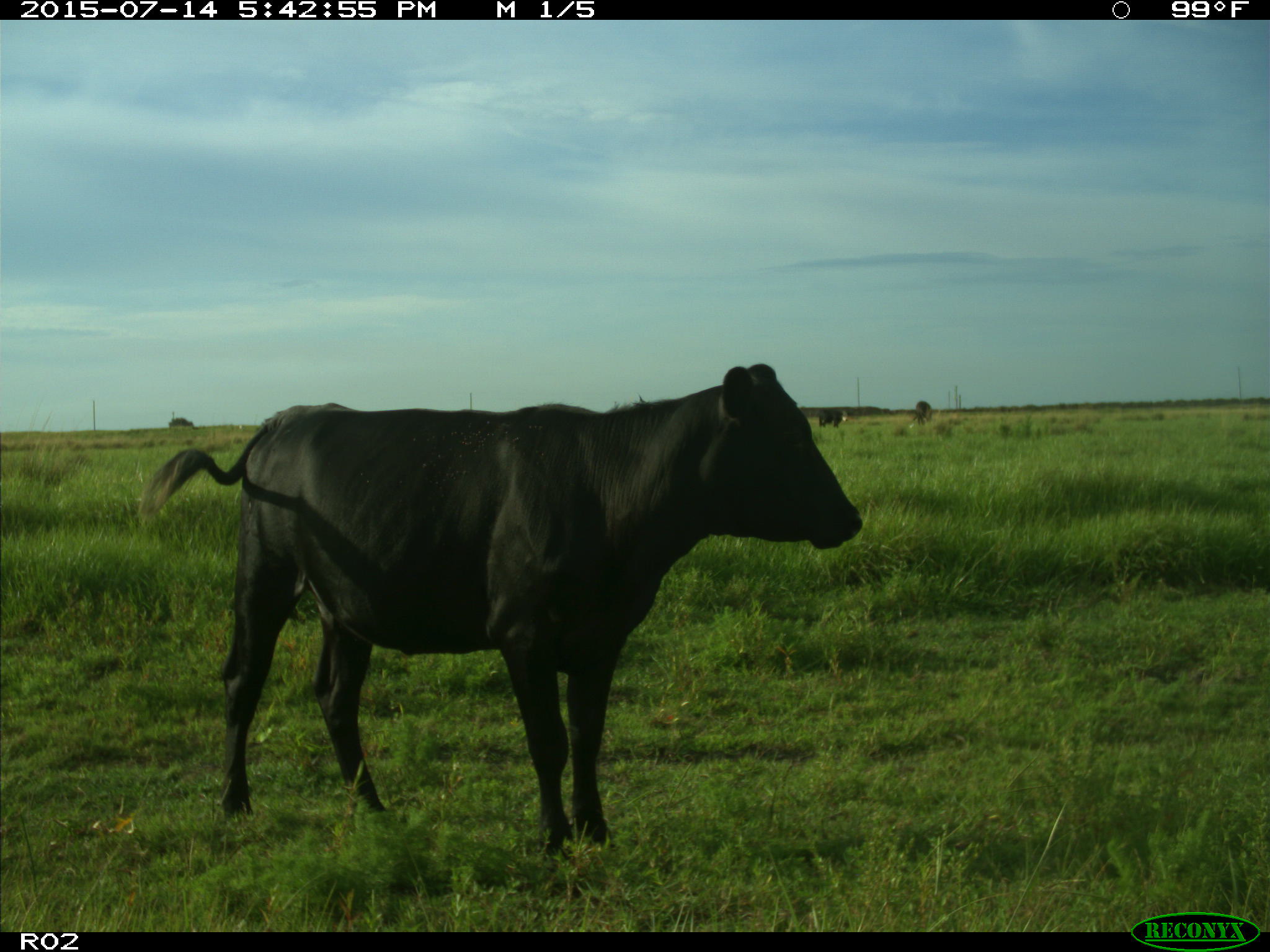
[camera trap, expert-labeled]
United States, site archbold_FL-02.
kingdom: Animalia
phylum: Chordata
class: Mammalia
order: Artiodactyla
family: Bovidae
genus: Bos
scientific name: Bos taurus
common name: domestic cow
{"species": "Bos taurus (domestic cow)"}